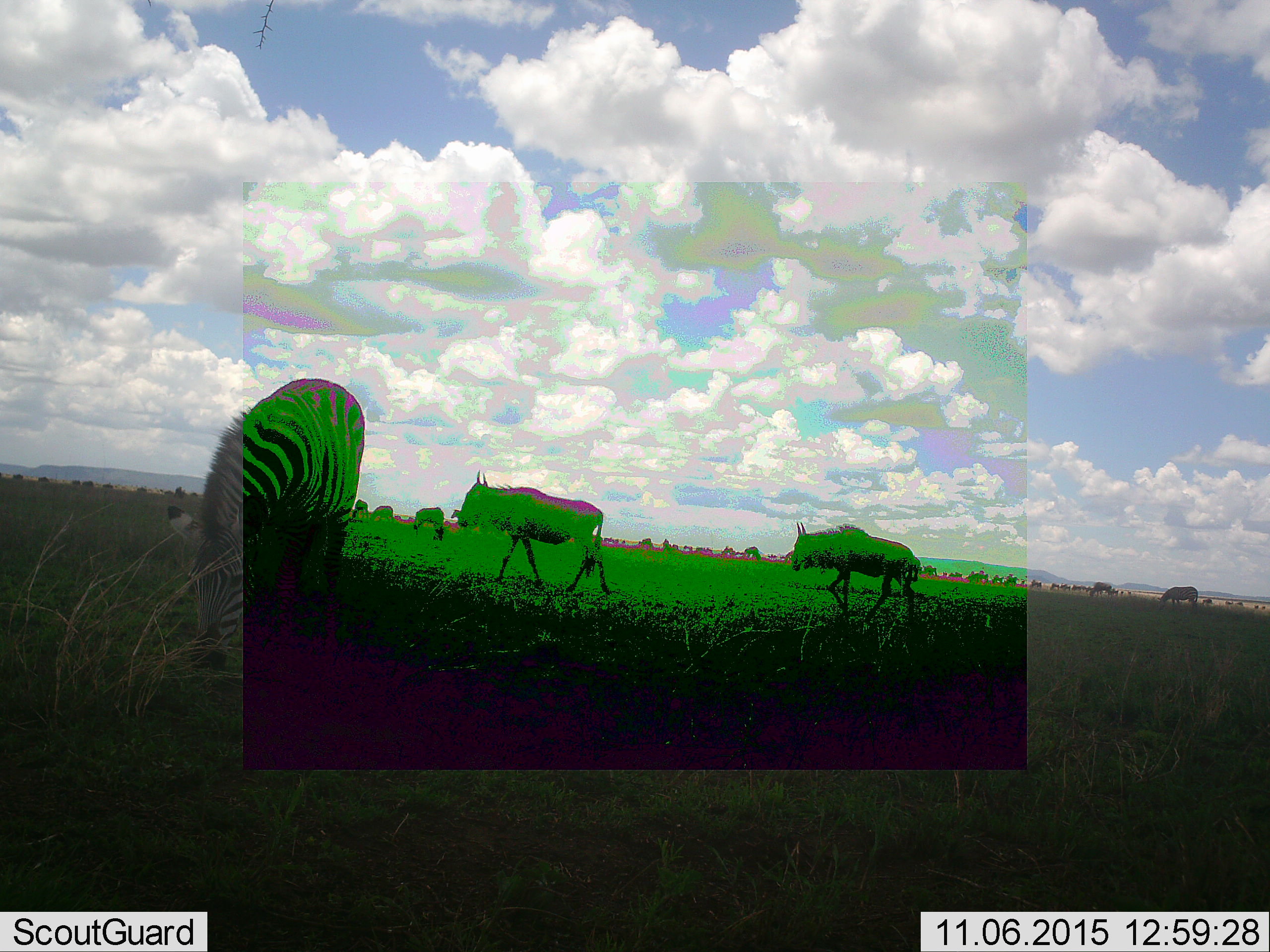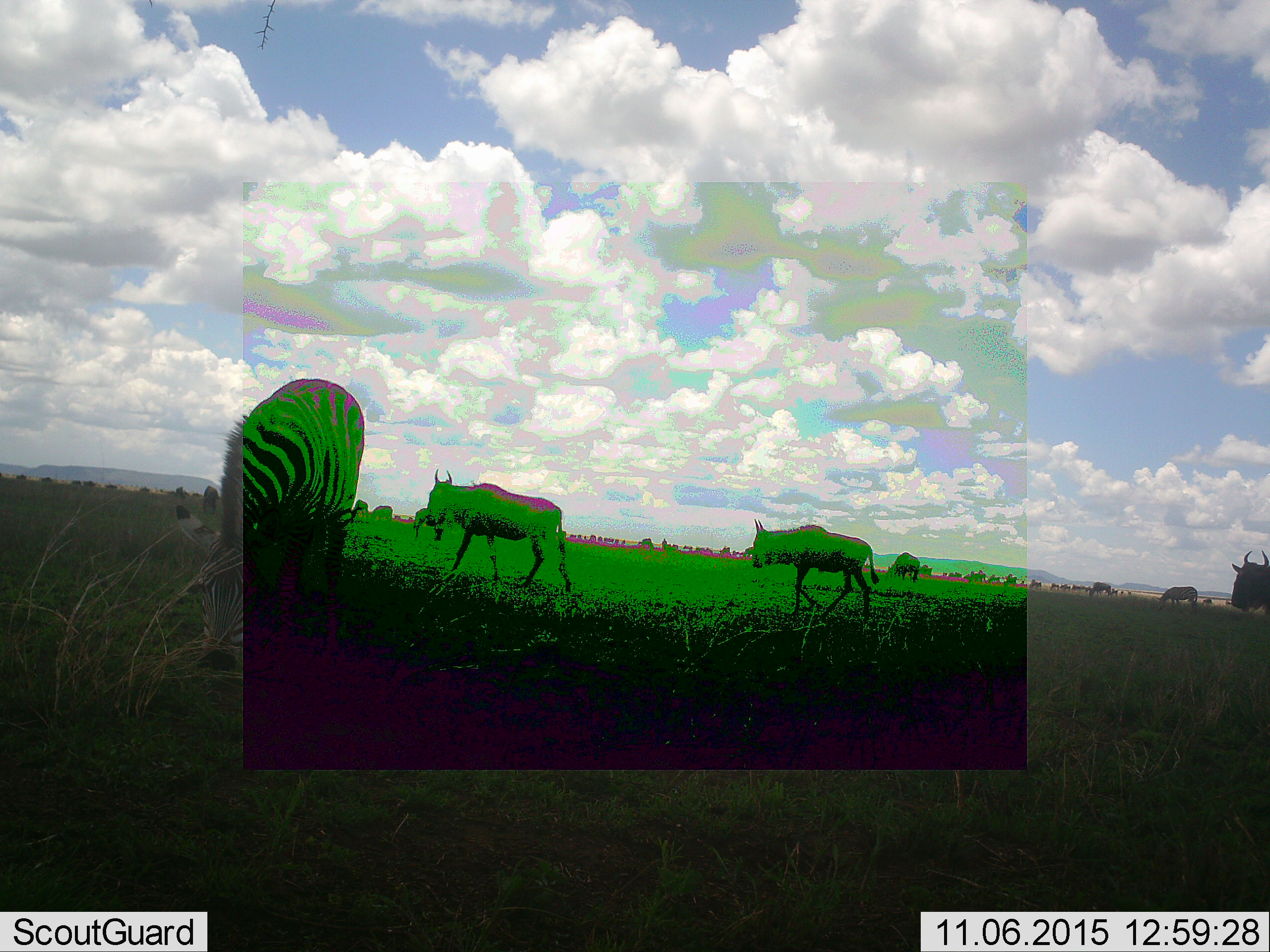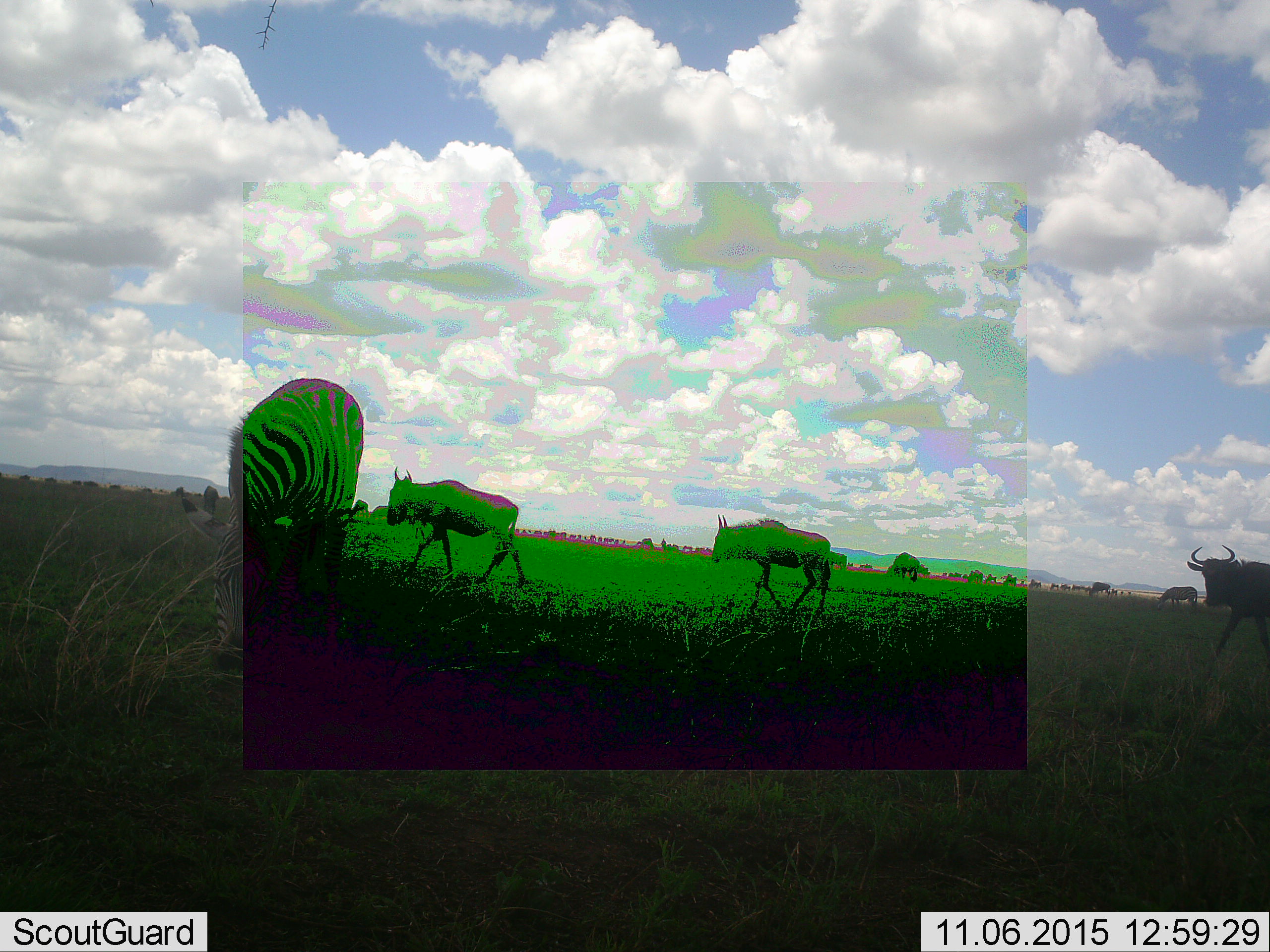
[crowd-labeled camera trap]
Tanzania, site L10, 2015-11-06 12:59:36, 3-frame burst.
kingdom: Animalia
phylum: Chordata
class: Mammalia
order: Artiodactyla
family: Bovidae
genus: Connochaetes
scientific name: Connochaetes taurinus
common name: blue wildebeest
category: wildebeest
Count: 11-50.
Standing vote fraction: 57%.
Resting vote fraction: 0%.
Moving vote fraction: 71%.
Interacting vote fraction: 0%.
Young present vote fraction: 0%.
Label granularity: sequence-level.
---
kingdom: Animalia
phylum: Chordata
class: Mammalia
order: Perissodactyla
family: Equidae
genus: Equus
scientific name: Equus quagga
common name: plains zebra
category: zebra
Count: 1.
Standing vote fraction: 44%.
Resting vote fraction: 0%.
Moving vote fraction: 0%.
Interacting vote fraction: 0%.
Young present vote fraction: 0%.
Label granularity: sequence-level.